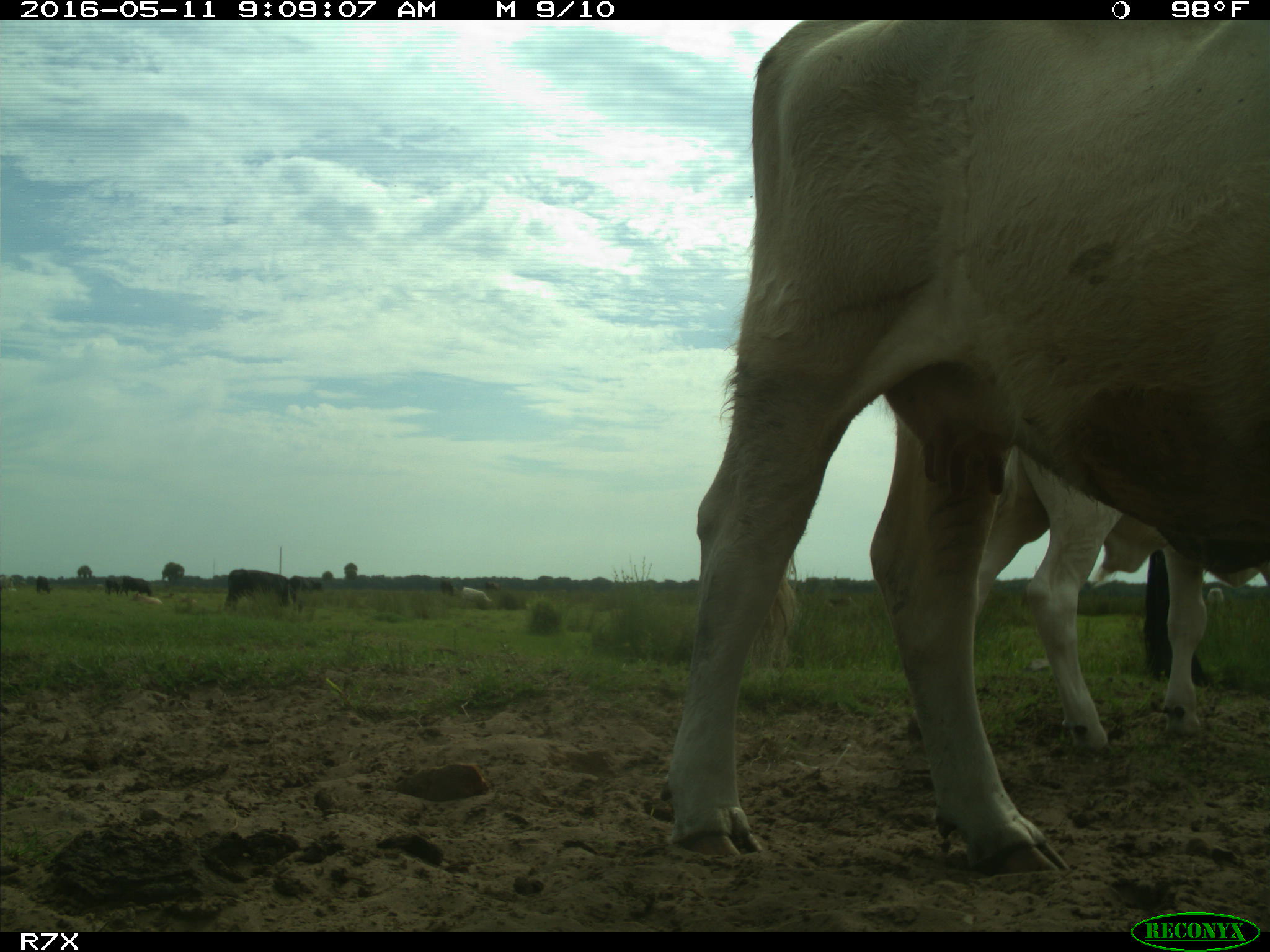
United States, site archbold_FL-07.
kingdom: Animalia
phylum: Chordata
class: Mammalia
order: Artiodactyla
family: Bovidae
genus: Bos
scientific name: Bos taurus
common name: domestic cow